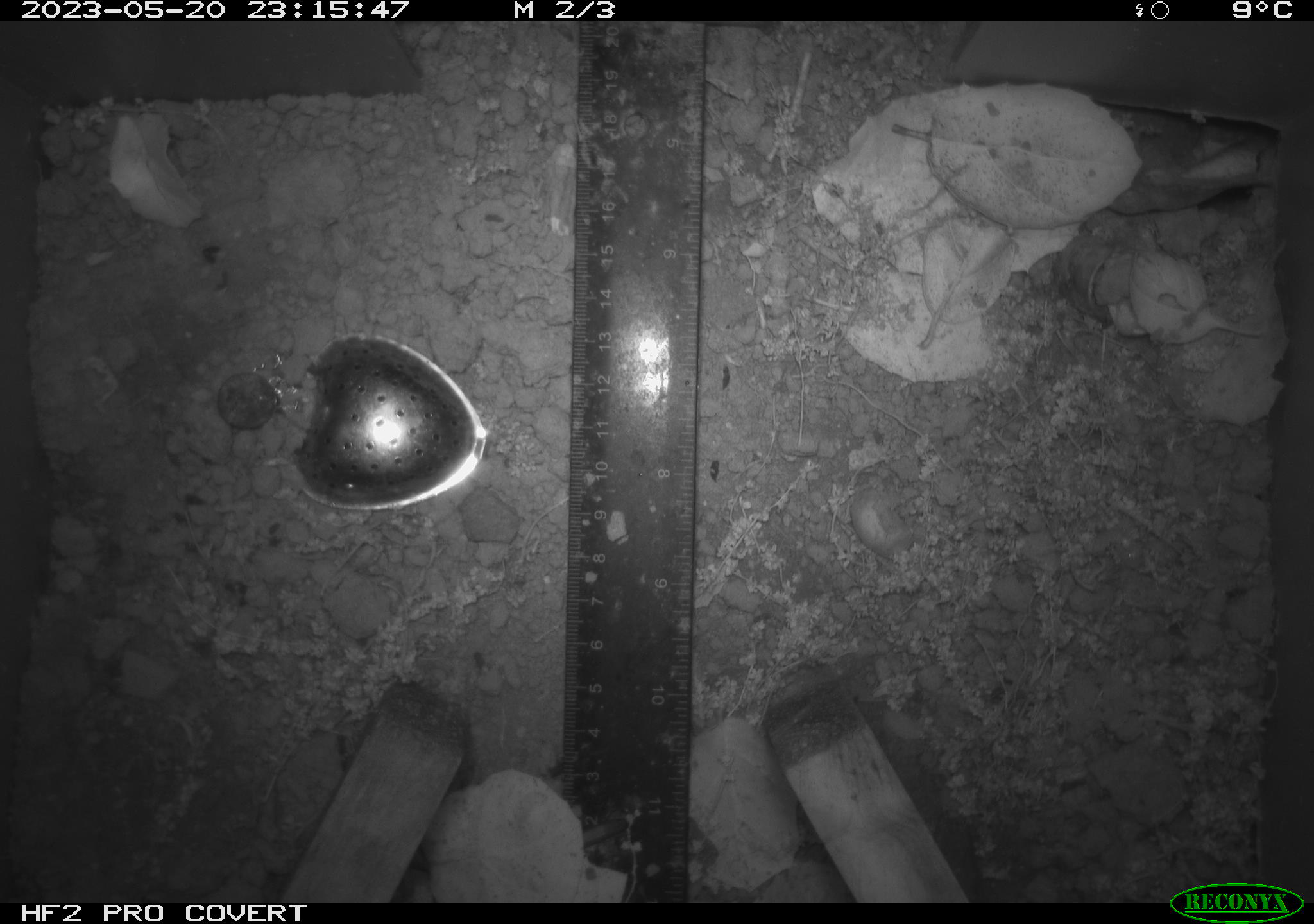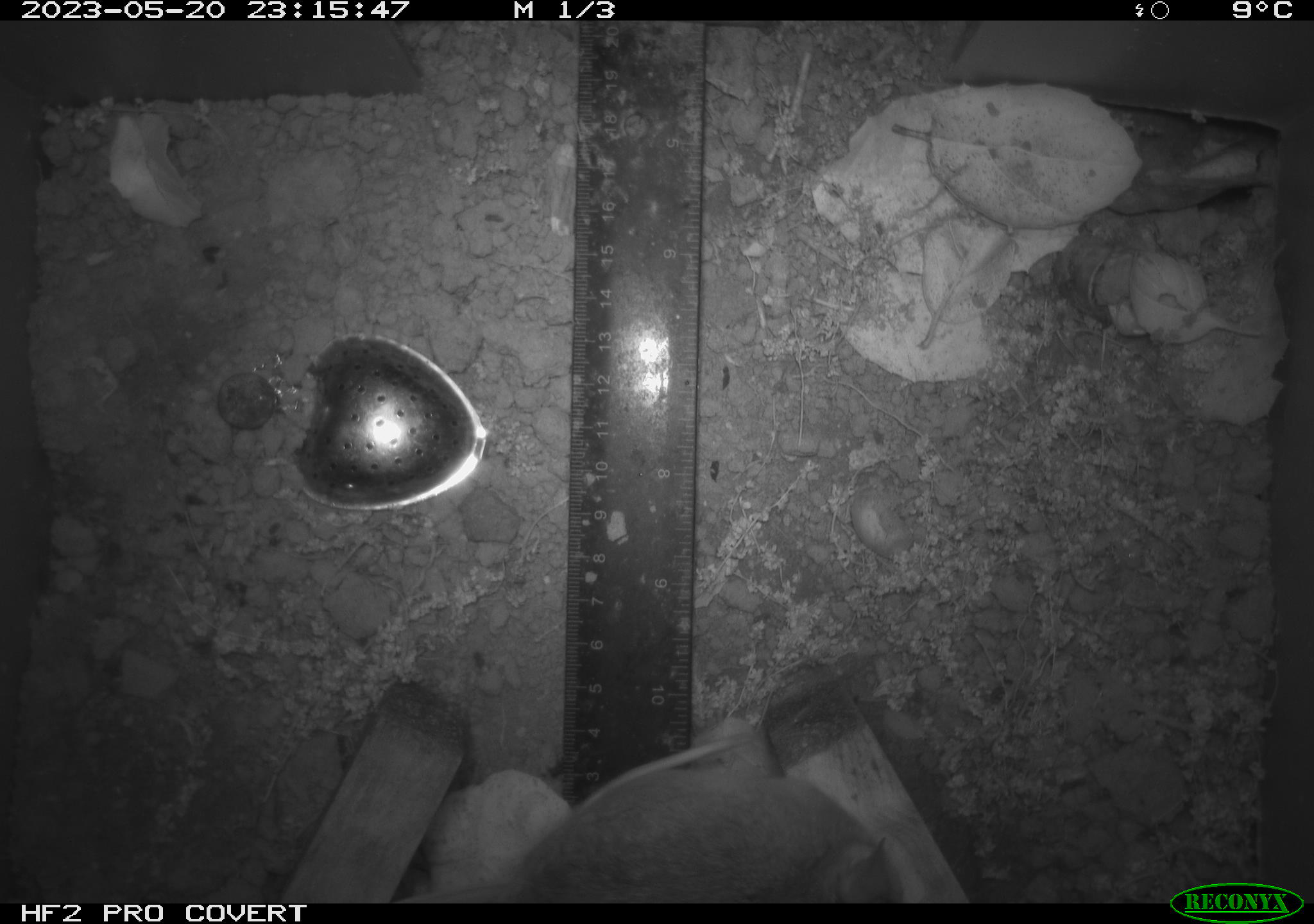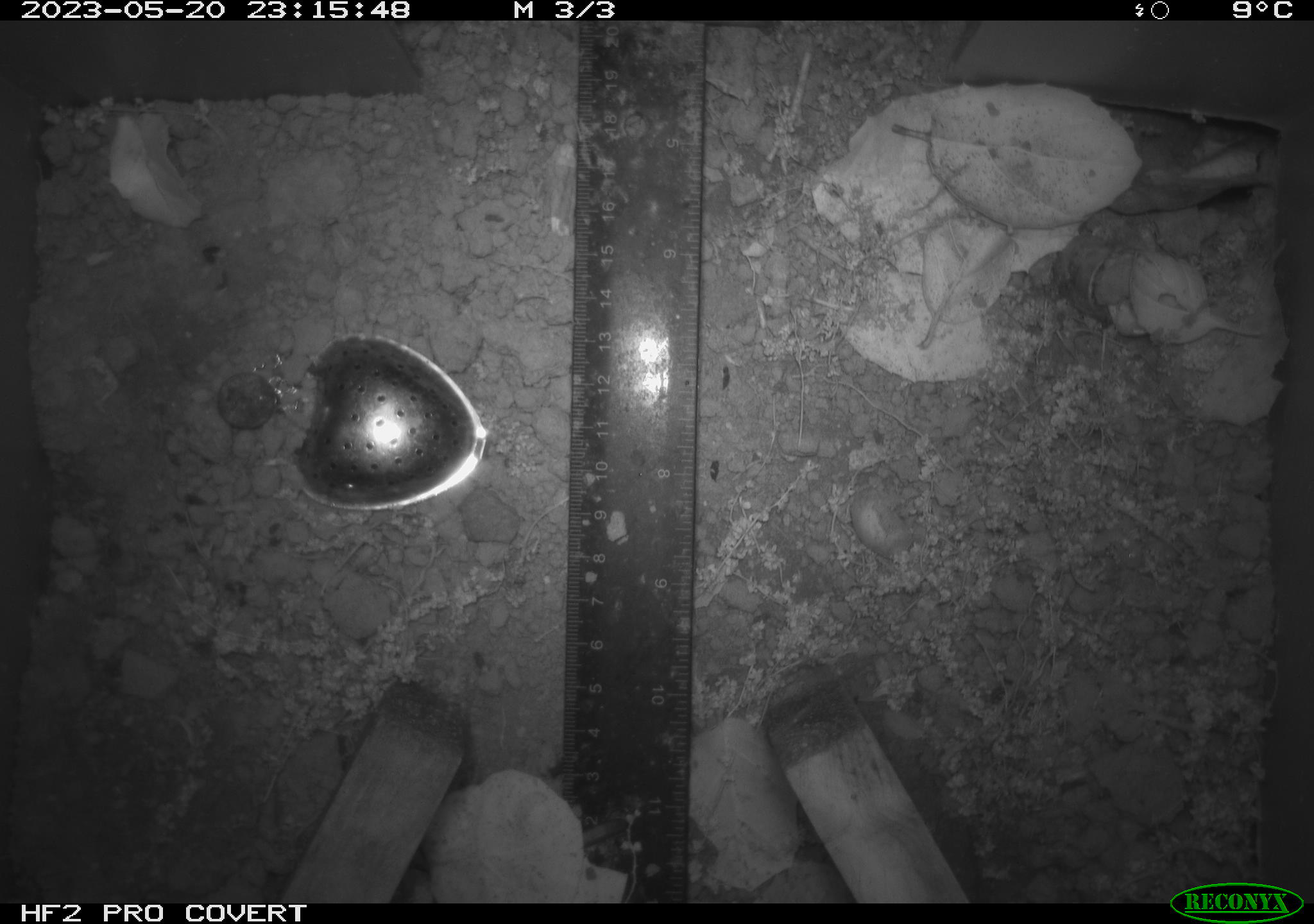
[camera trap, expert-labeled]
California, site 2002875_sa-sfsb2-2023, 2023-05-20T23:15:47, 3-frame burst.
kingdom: Animalia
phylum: Chordata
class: Mammalia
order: Rodentia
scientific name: Rodentia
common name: mouse species